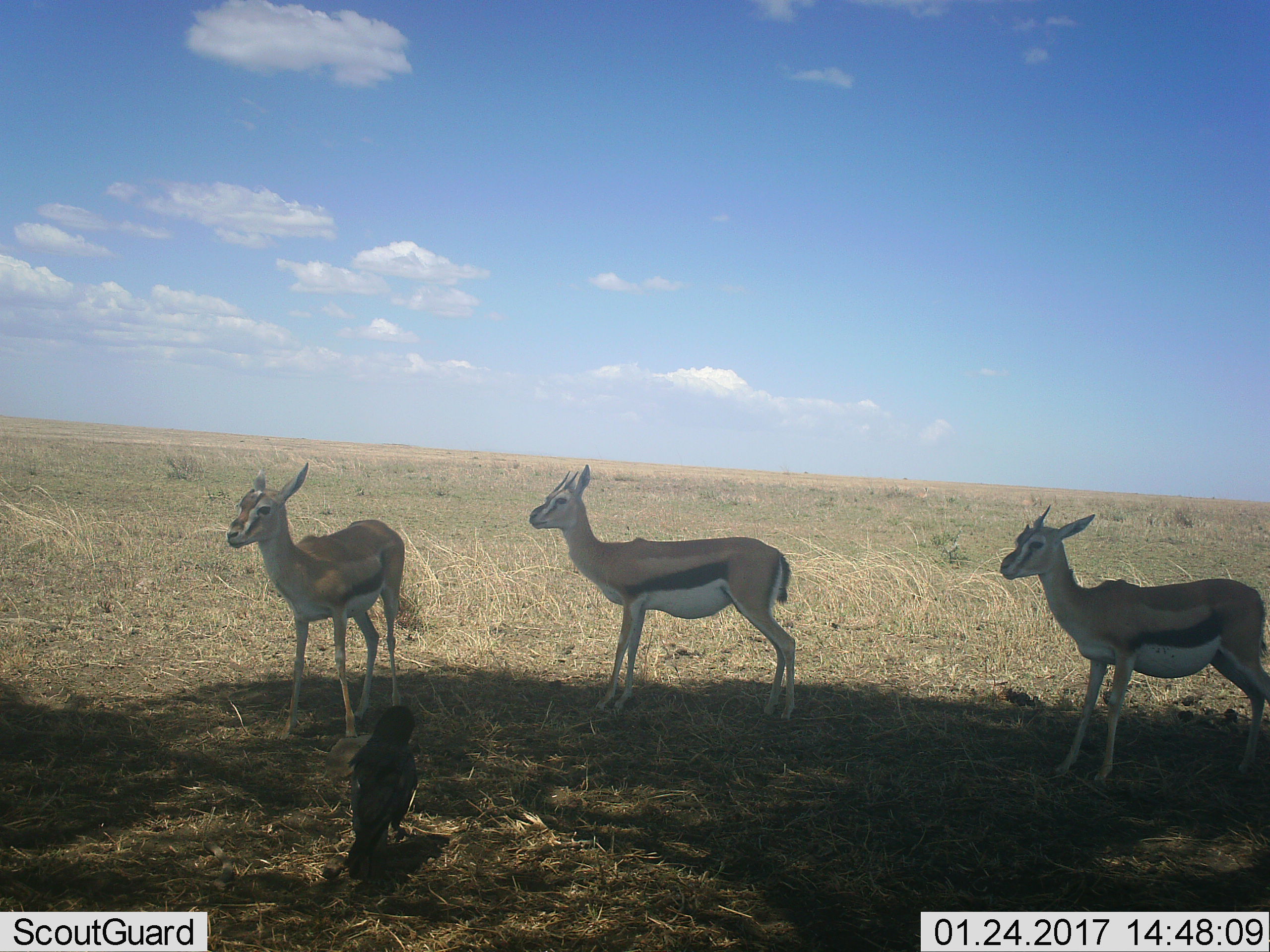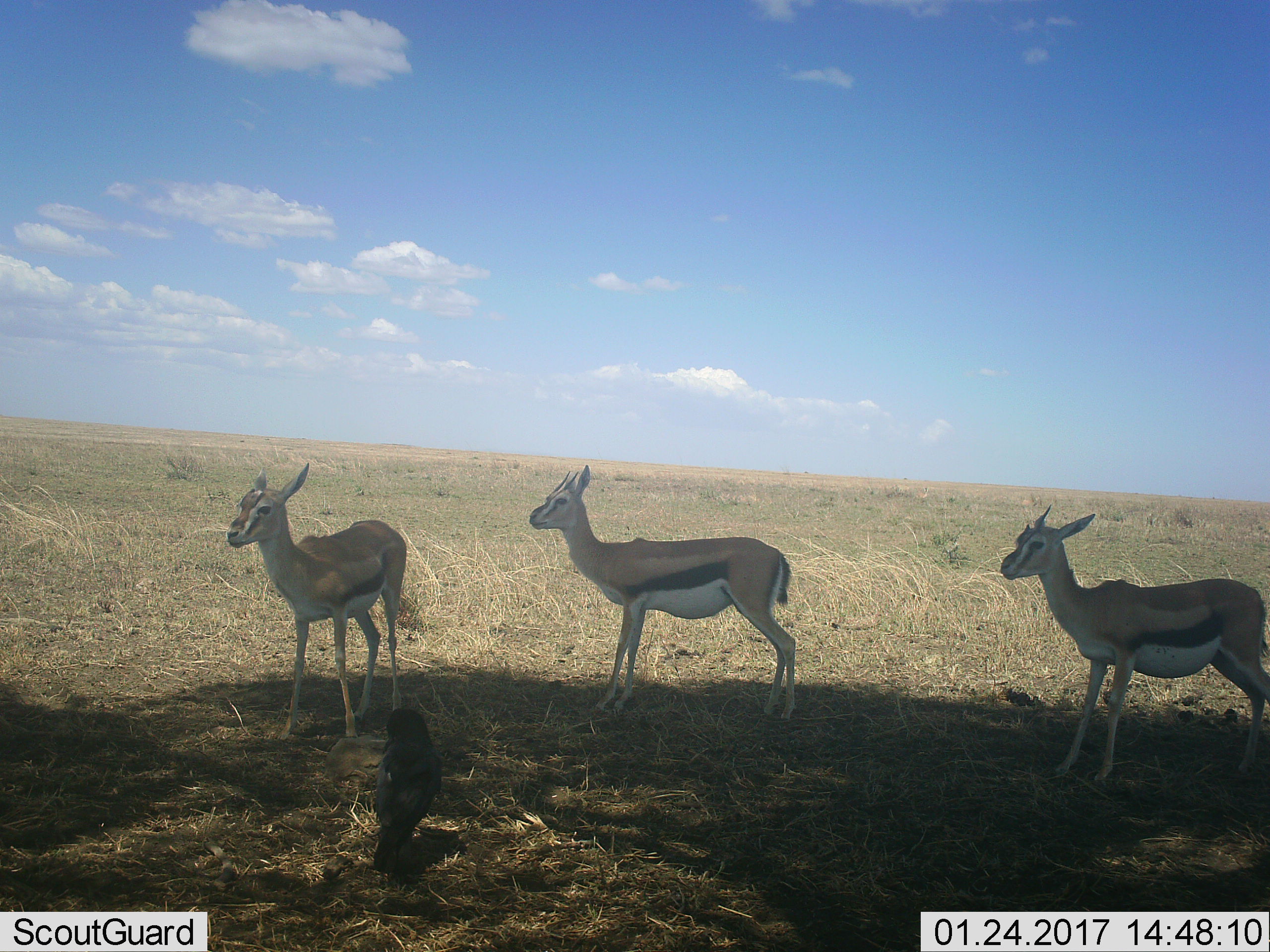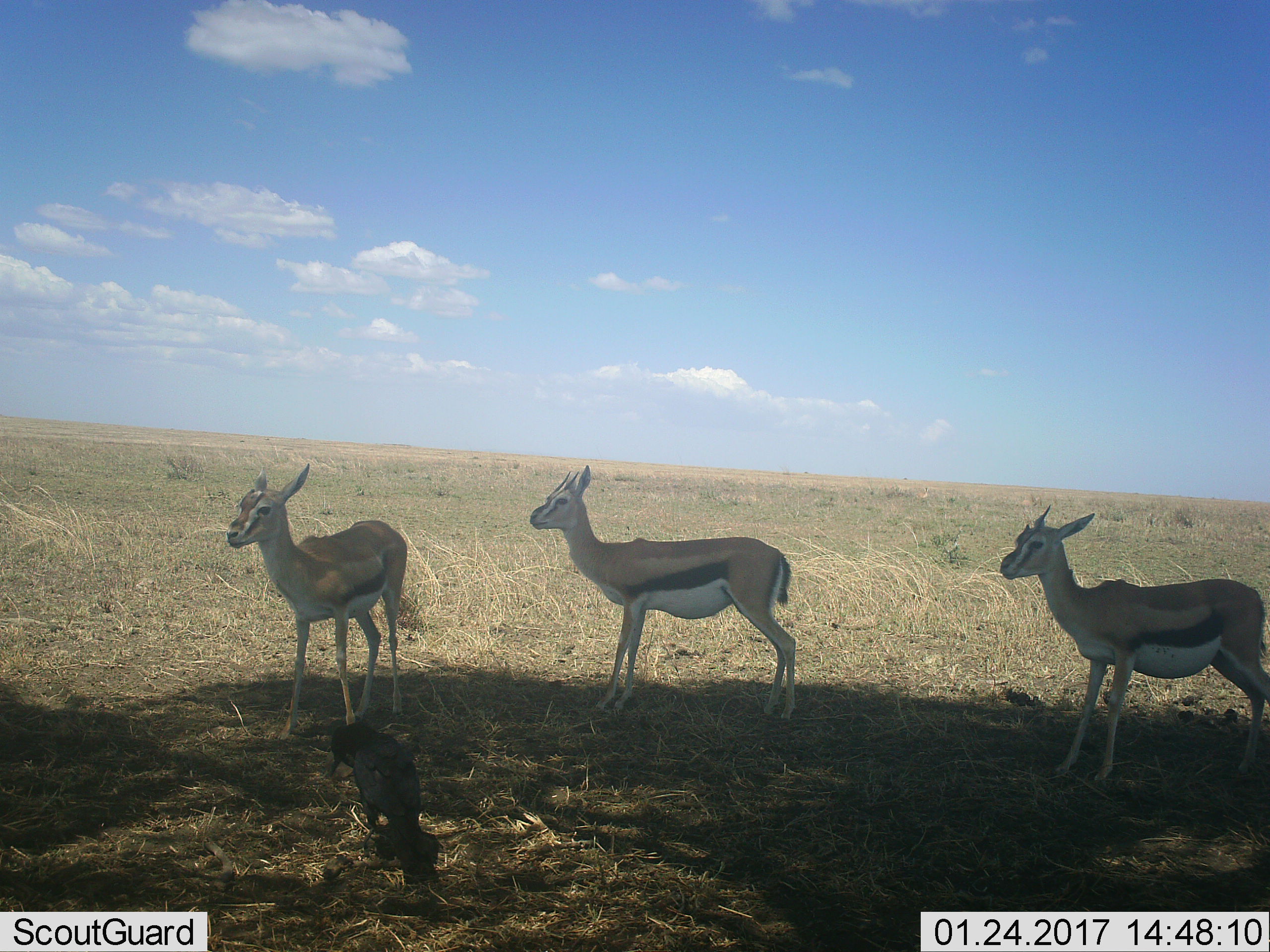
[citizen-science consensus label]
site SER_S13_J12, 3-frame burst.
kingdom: Animalia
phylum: Chordata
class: Aves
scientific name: Aves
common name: bird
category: birdother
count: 1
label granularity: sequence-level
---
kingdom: Animalia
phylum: Chordata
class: Mammalia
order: Artiodactyla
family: Bovidae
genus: Eudorcas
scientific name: Eudorcas thomsonii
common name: thomson's gazelle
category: gazellethomsons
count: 3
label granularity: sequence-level